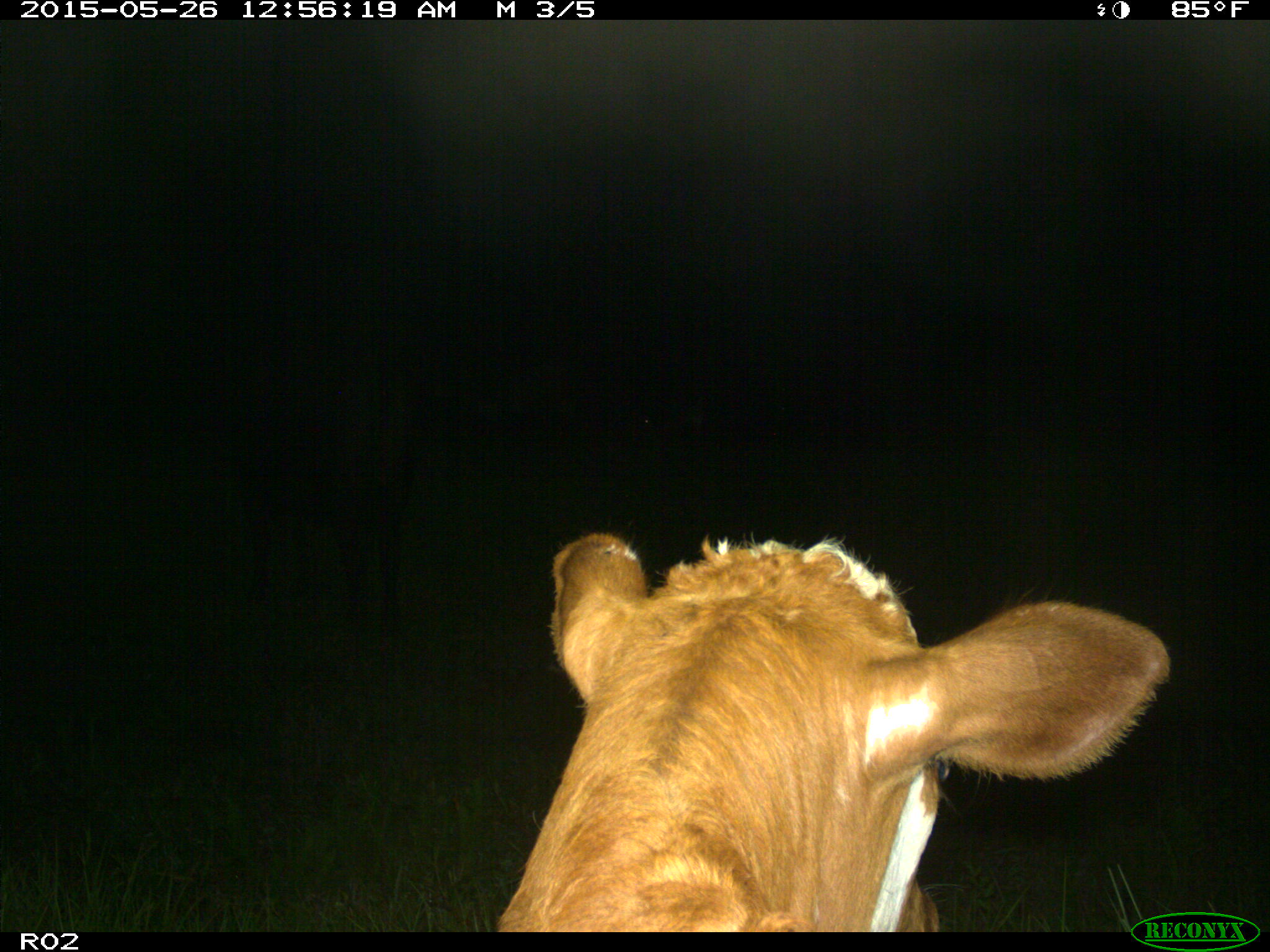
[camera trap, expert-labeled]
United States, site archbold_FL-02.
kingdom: Animalia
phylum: Chordata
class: Mammalia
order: Artiodactyla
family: Bovidae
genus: Bos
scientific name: Bos taurus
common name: domestic cow